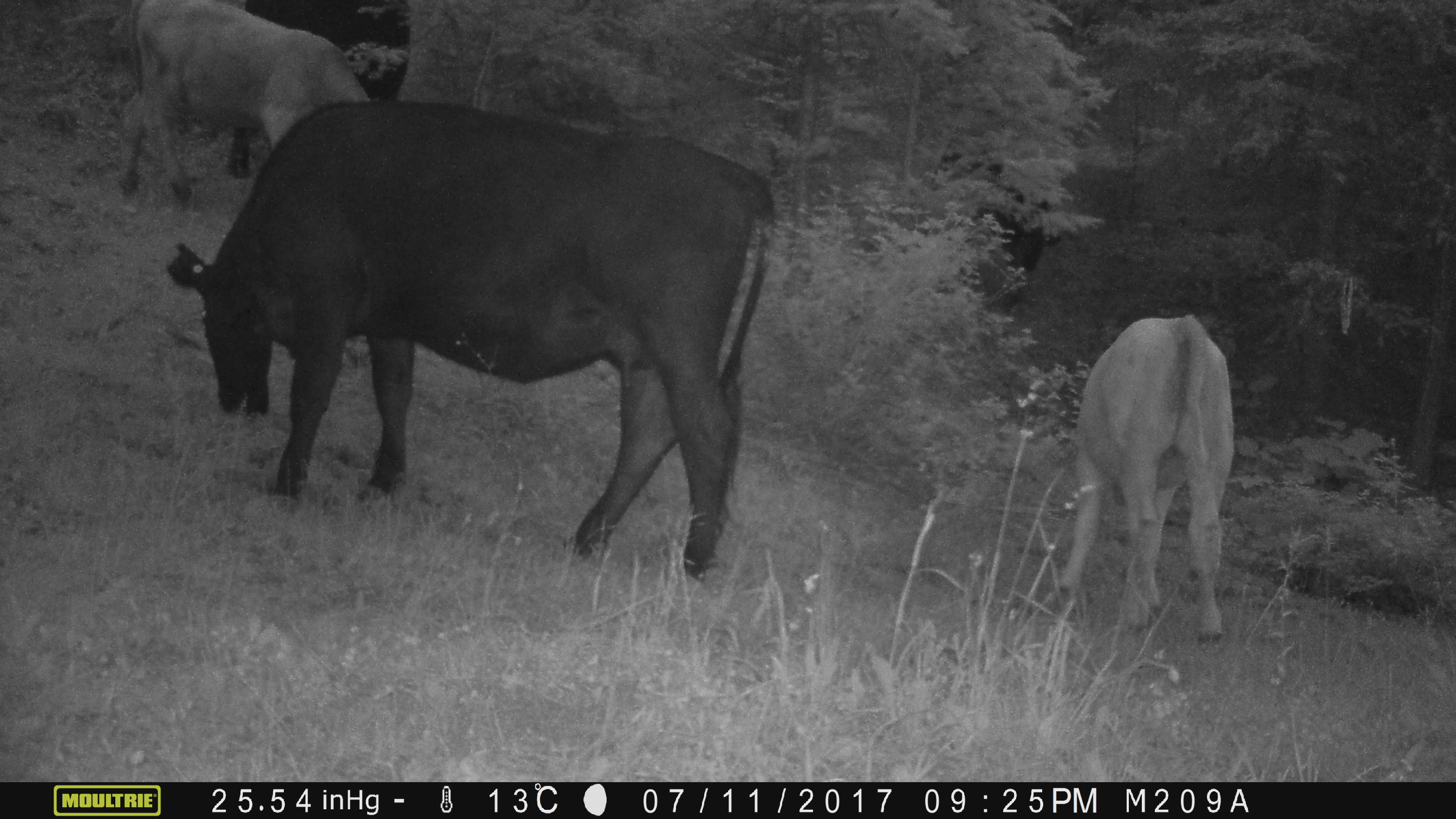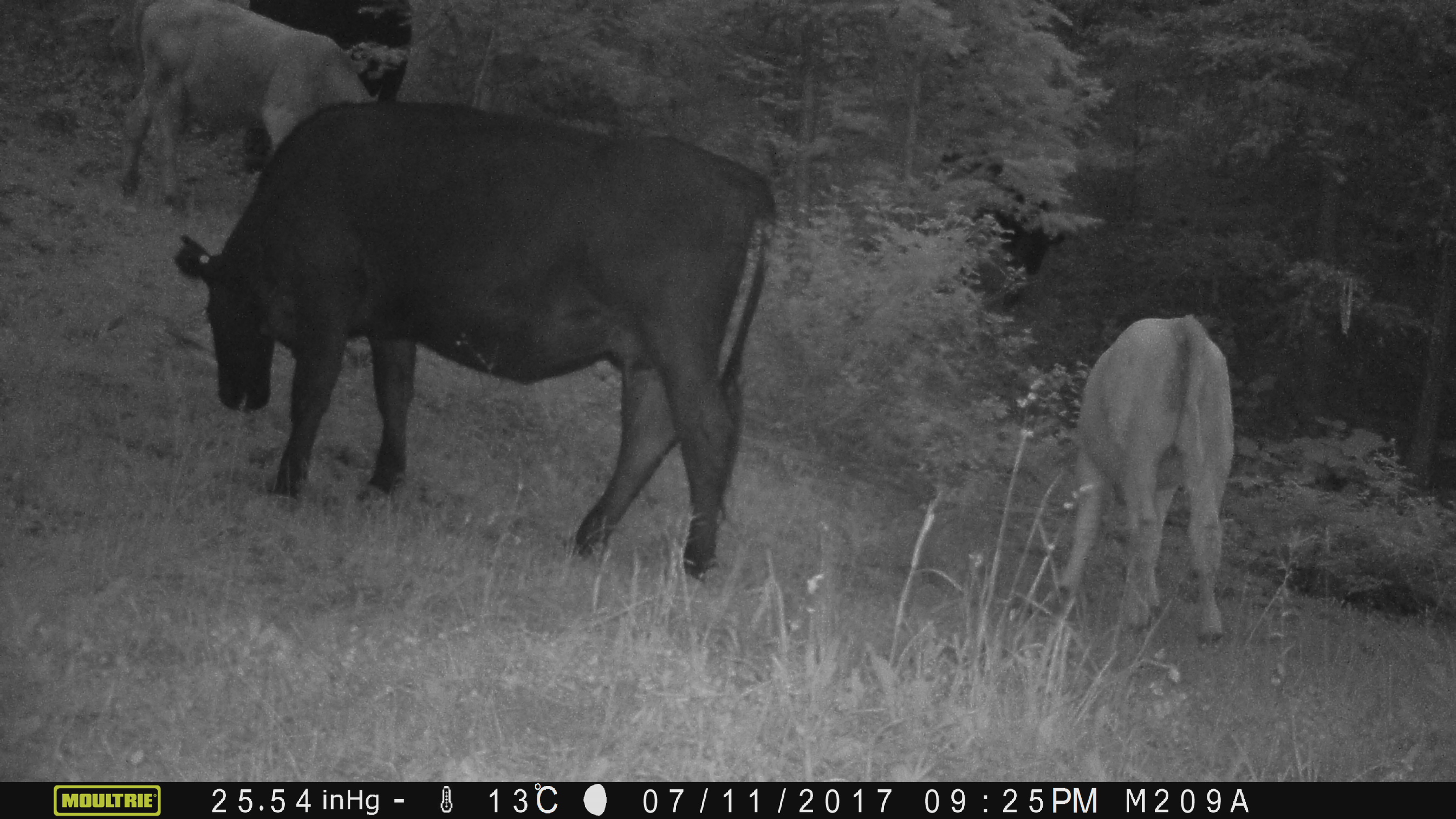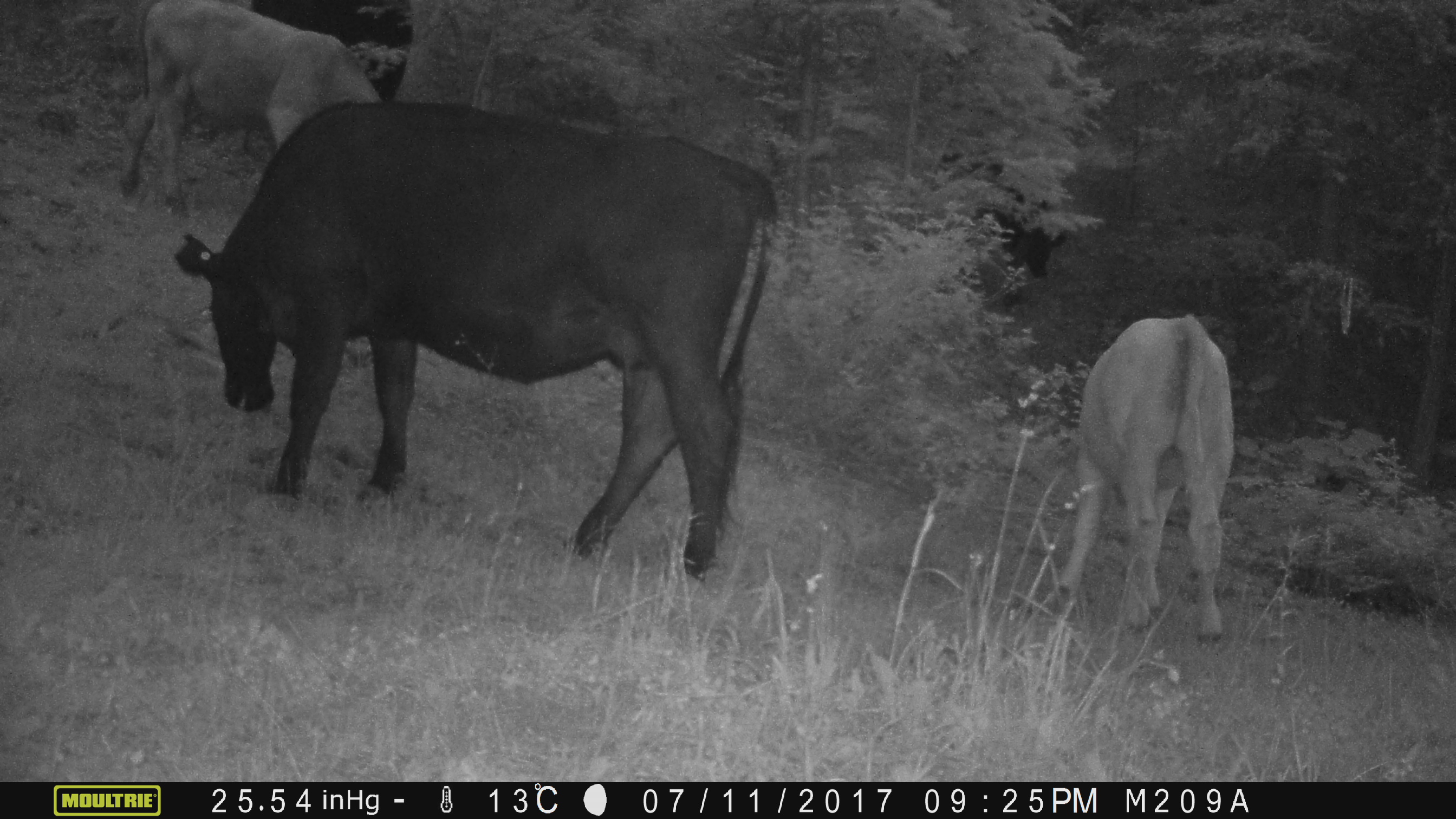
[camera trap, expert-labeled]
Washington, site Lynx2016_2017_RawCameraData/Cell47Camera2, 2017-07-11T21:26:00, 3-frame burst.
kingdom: Animalia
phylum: Chordata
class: Mammalia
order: Artiodactyla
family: Bovidae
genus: Bos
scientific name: Bos taurus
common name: domestic cattle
Domestic cattle (Bos taurus). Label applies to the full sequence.